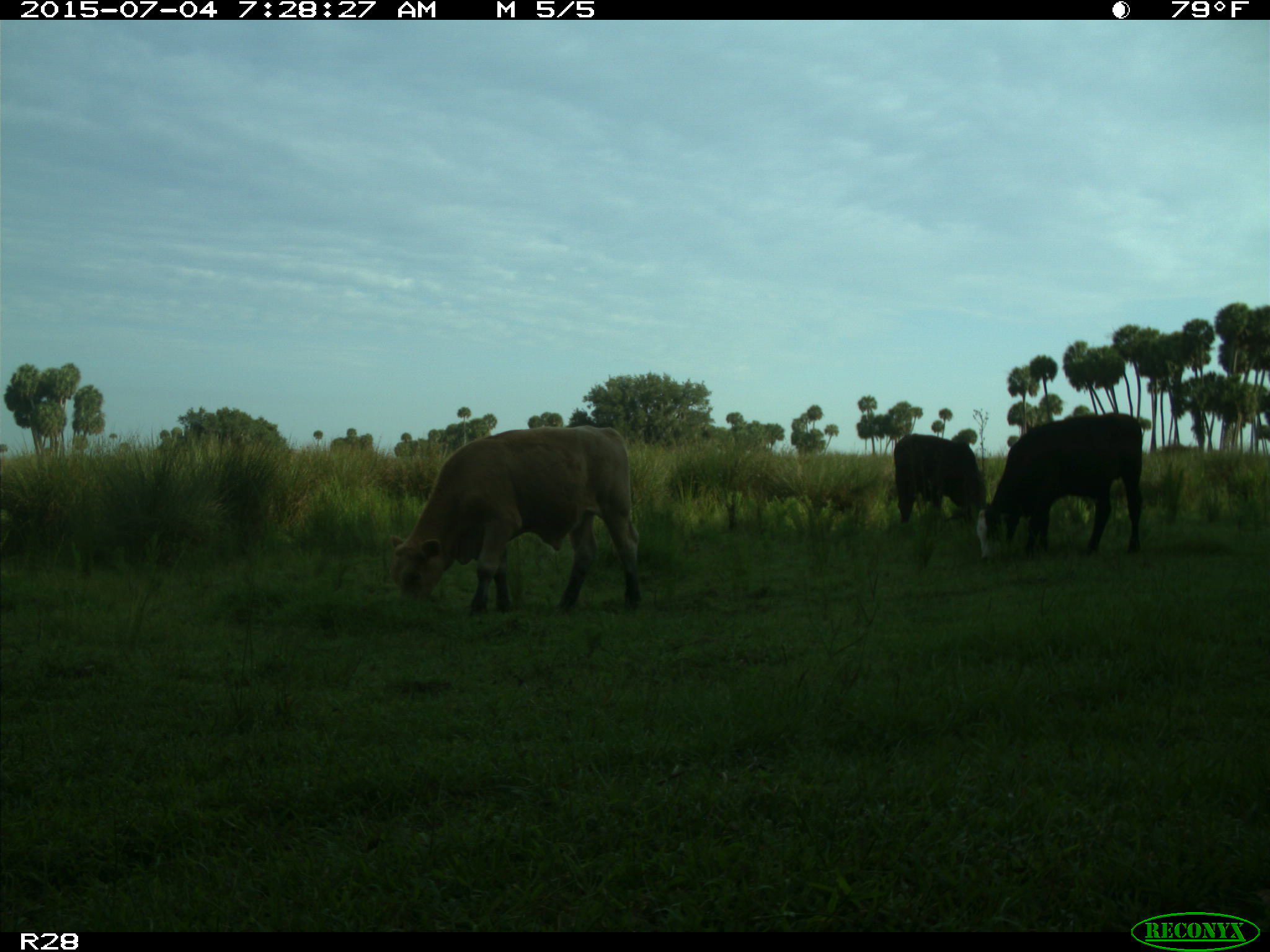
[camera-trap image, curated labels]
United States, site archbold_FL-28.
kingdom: Animalia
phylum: Chordata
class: Mammalia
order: Artiodactyla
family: Bovidae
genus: Bos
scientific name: Bos taurus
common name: domestic cow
Bos taurus (domestic cow).